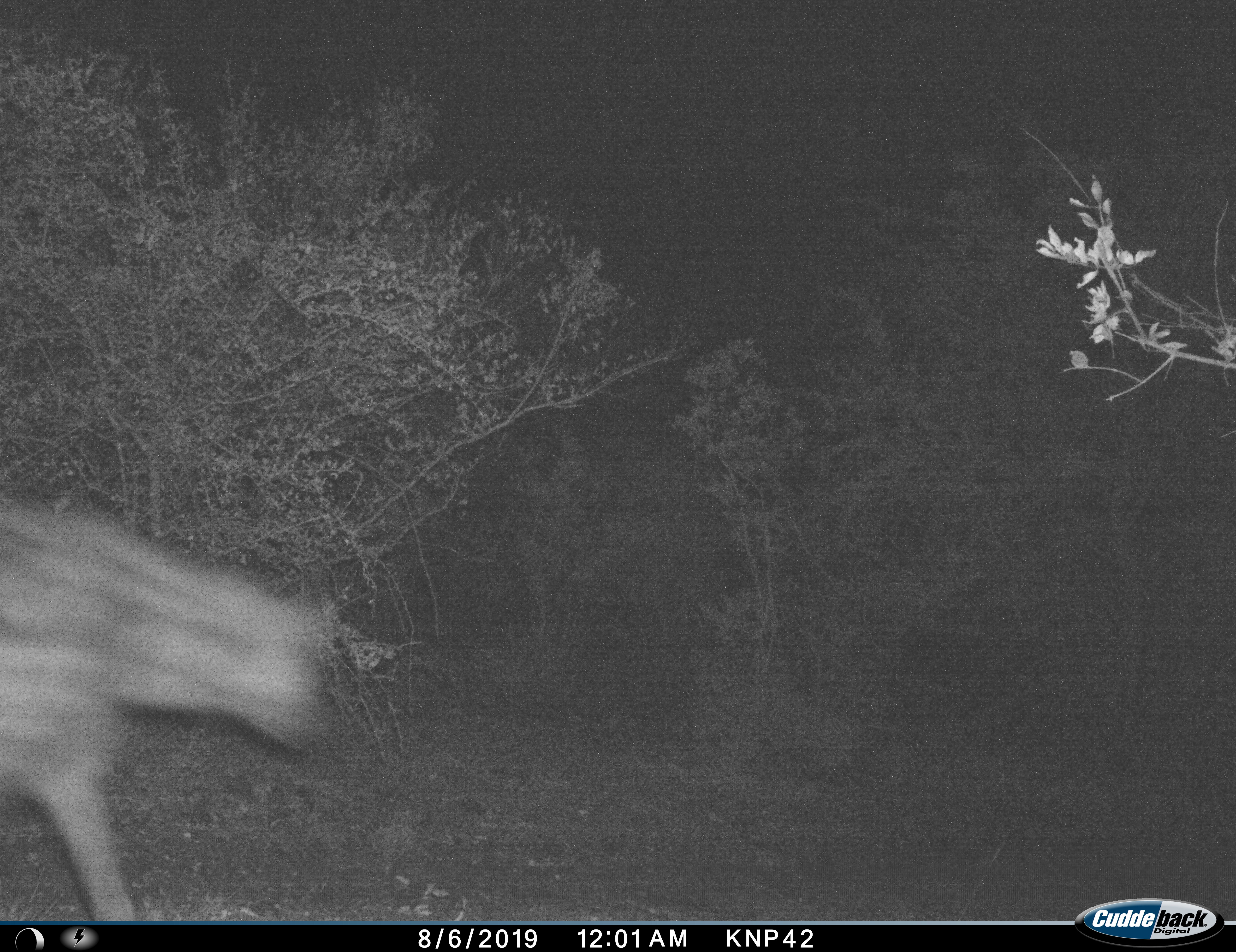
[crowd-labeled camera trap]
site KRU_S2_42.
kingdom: Animalia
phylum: Chordata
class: Mammalia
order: Carnivora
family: Hyaenidae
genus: Crocuta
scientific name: Crocuta crocuta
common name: spotted hyena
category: hyenaspotted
Hyenaspotted (spotted hyena) (Crocuta crocuta), count 1. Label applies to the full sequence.